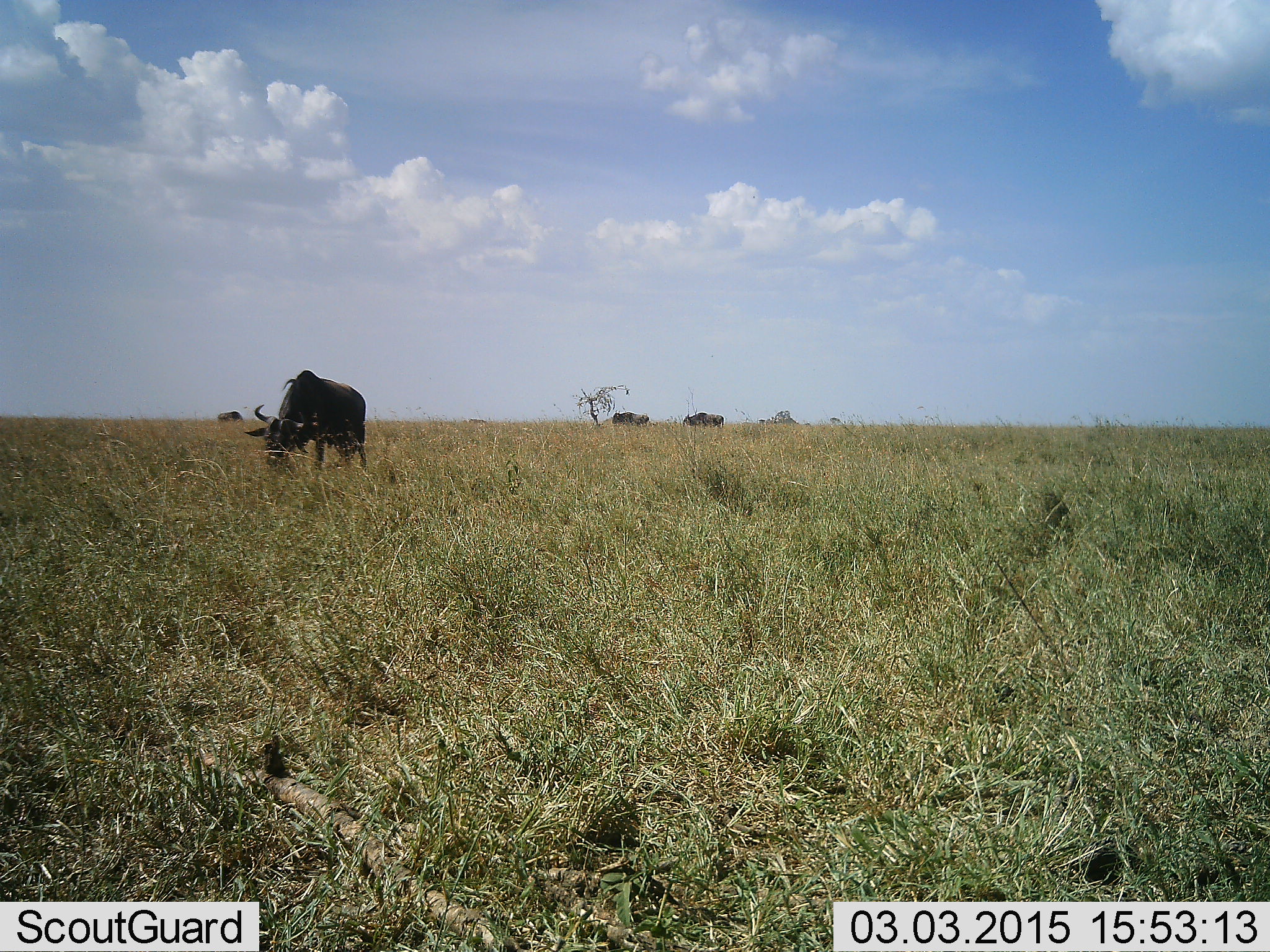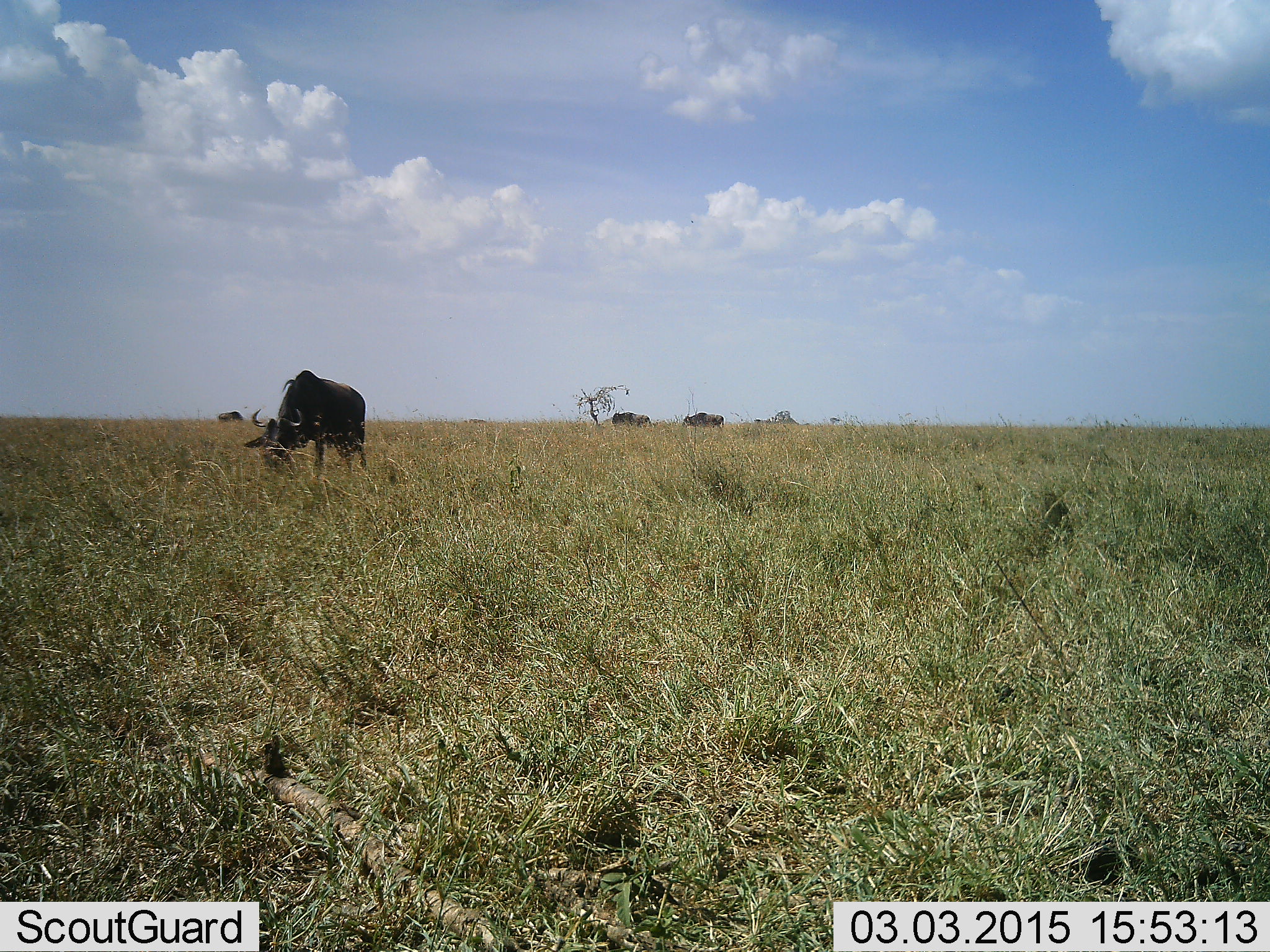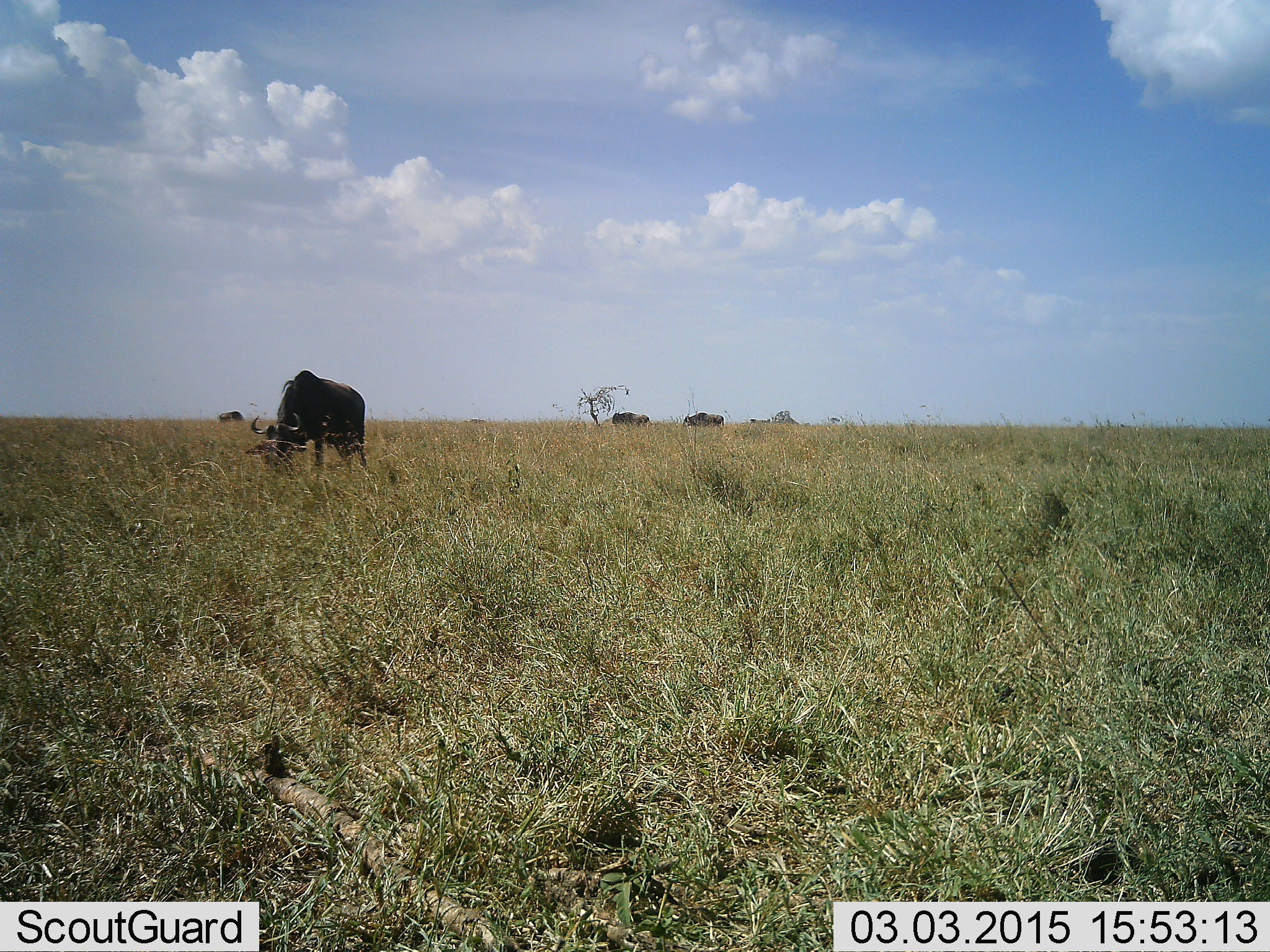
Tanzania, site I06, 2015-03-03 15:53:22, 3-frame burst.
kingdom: Animalia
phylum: Chordata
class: Mammalia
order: Artiodactyla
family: Bovidae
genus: Connochaetes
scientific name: Connochaetes taurinus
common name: blue wildebeest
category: wildebeest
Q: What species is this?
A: Wildebeest (blue wildebeest) (Connochaetes taurinus).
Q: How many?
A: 4.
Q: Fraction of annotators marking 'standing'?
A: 40%.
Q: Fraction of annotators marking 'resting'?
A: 0%.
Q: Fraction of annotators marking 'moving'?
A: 10%.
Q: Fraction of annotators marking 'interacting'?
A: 0%.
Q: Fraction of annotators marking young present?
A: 0%.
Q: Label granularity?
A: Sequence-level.